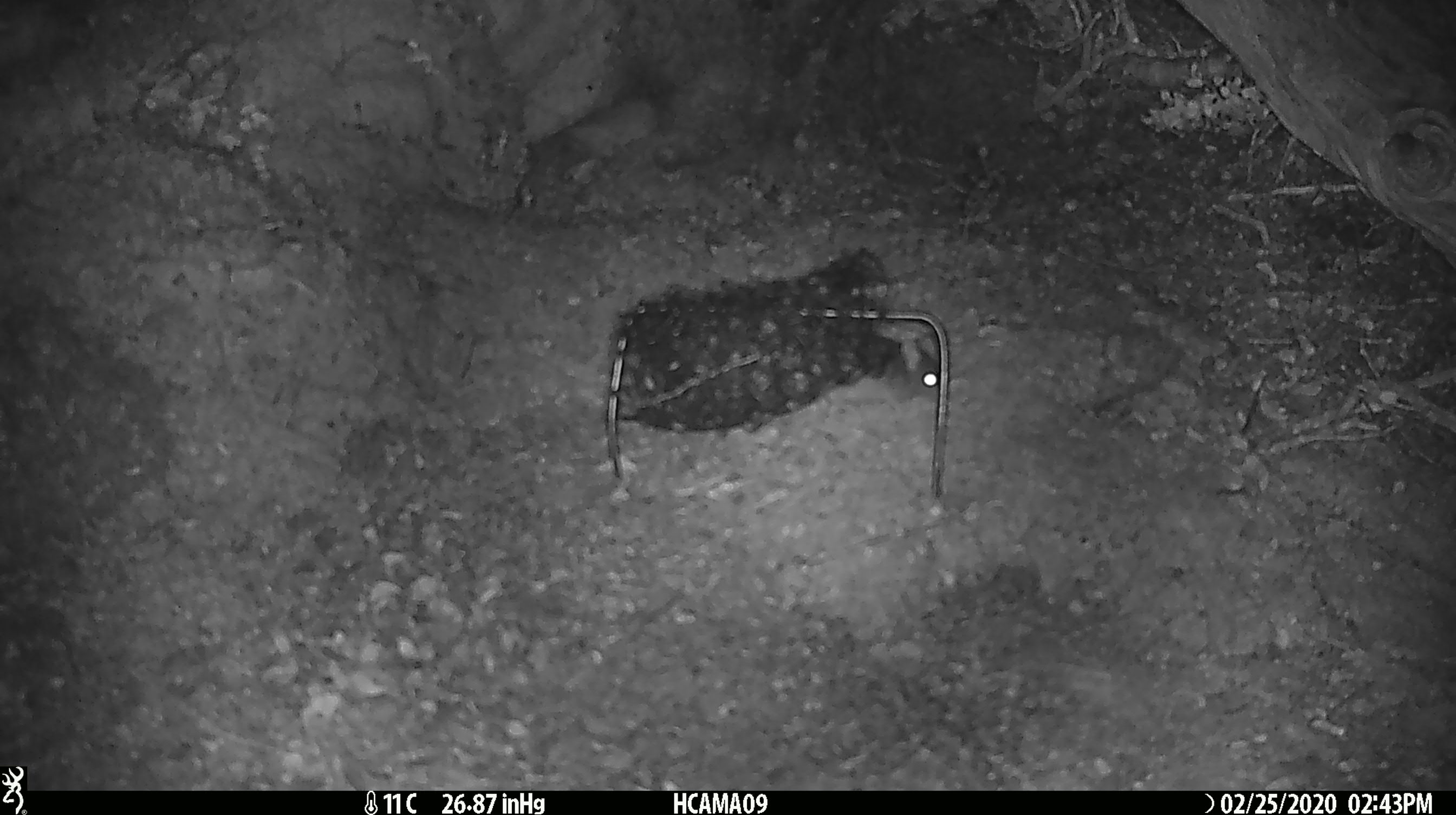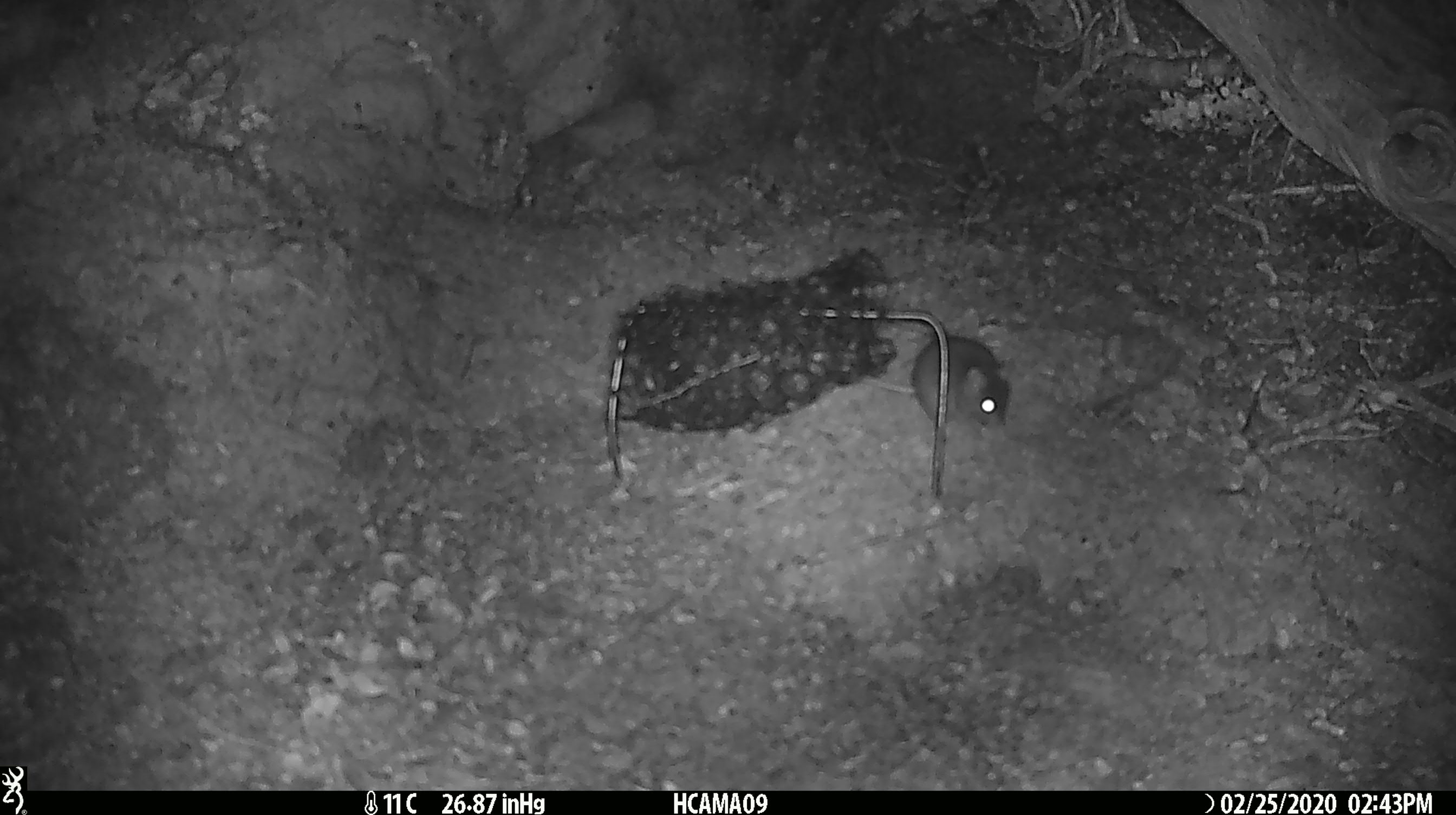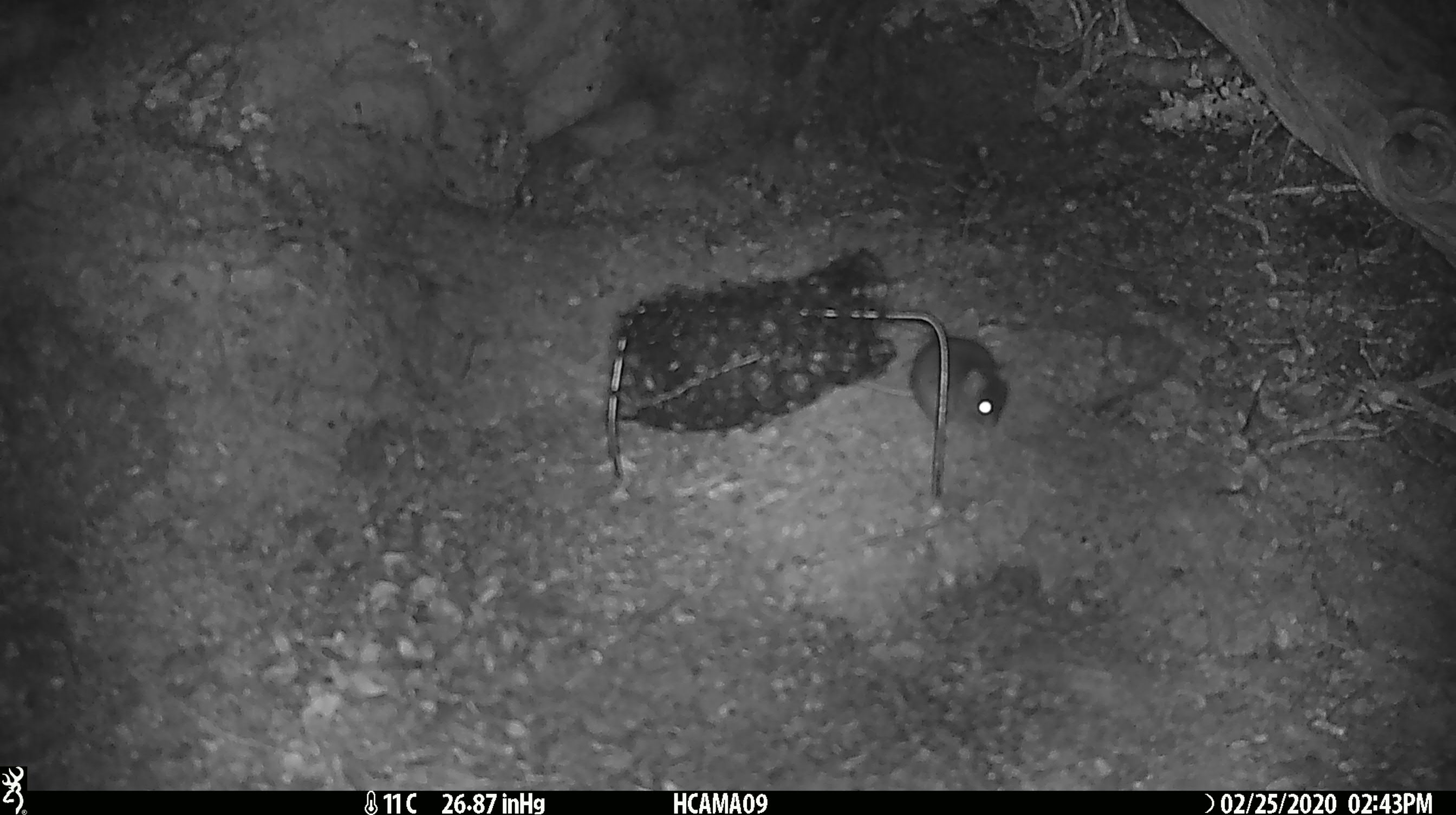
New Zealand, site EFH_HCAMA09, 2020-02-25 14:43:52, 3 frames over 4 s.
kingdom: Animalia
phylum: Chordata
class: Mammalia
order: Rodentia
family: Muridae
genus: Mus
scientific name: Mus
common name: mouse